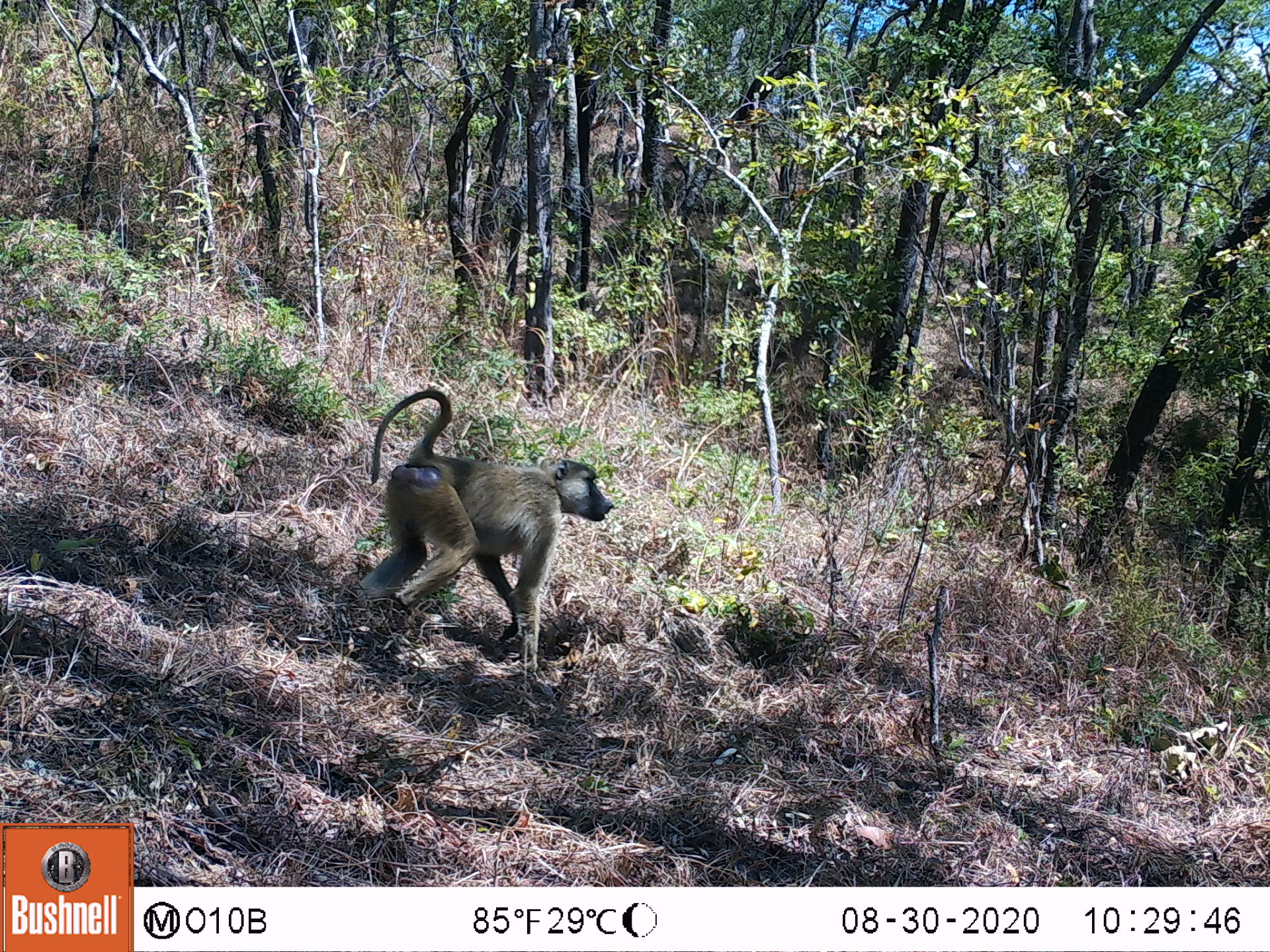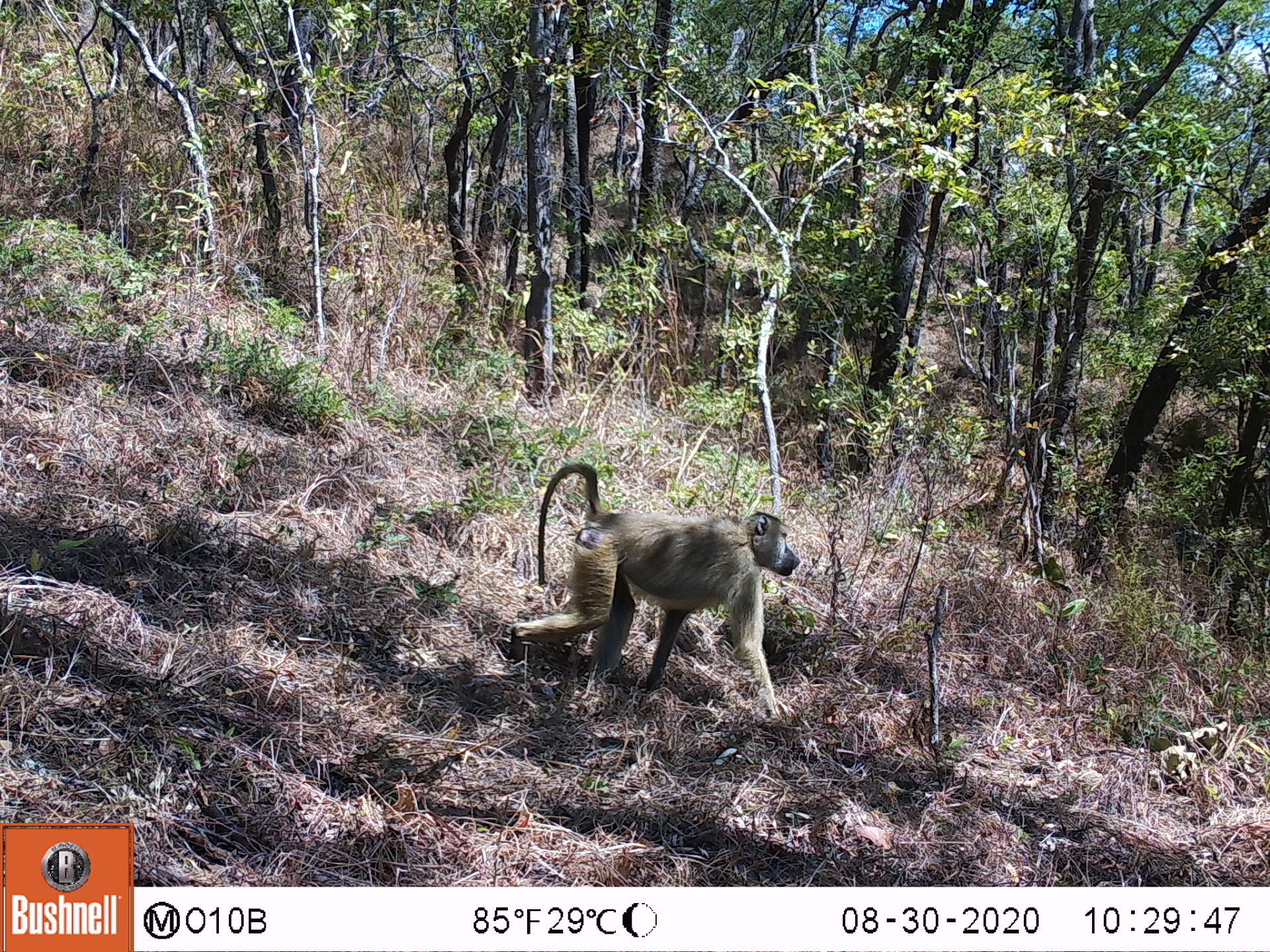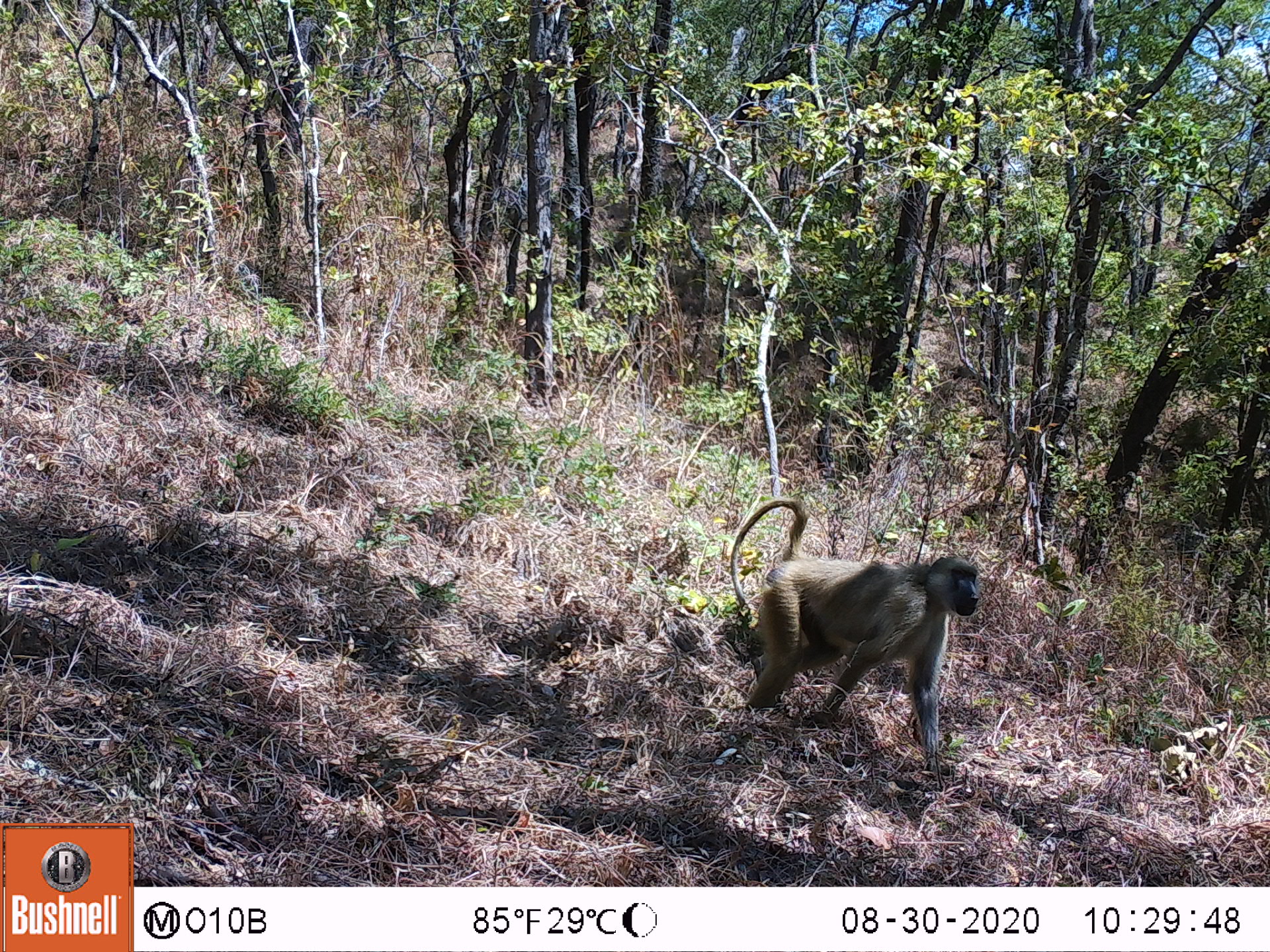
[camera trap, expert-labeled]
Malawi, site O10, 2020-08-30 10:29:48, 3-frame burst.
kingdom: Animalia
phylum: Chordata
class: Mammalia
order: Primates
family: Cercopithecidae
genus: Papio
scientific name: Papio cynocephalus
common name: yellow baboon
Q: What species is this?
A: Yellow baboon (Papio cynocephalus).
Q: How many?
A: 1.